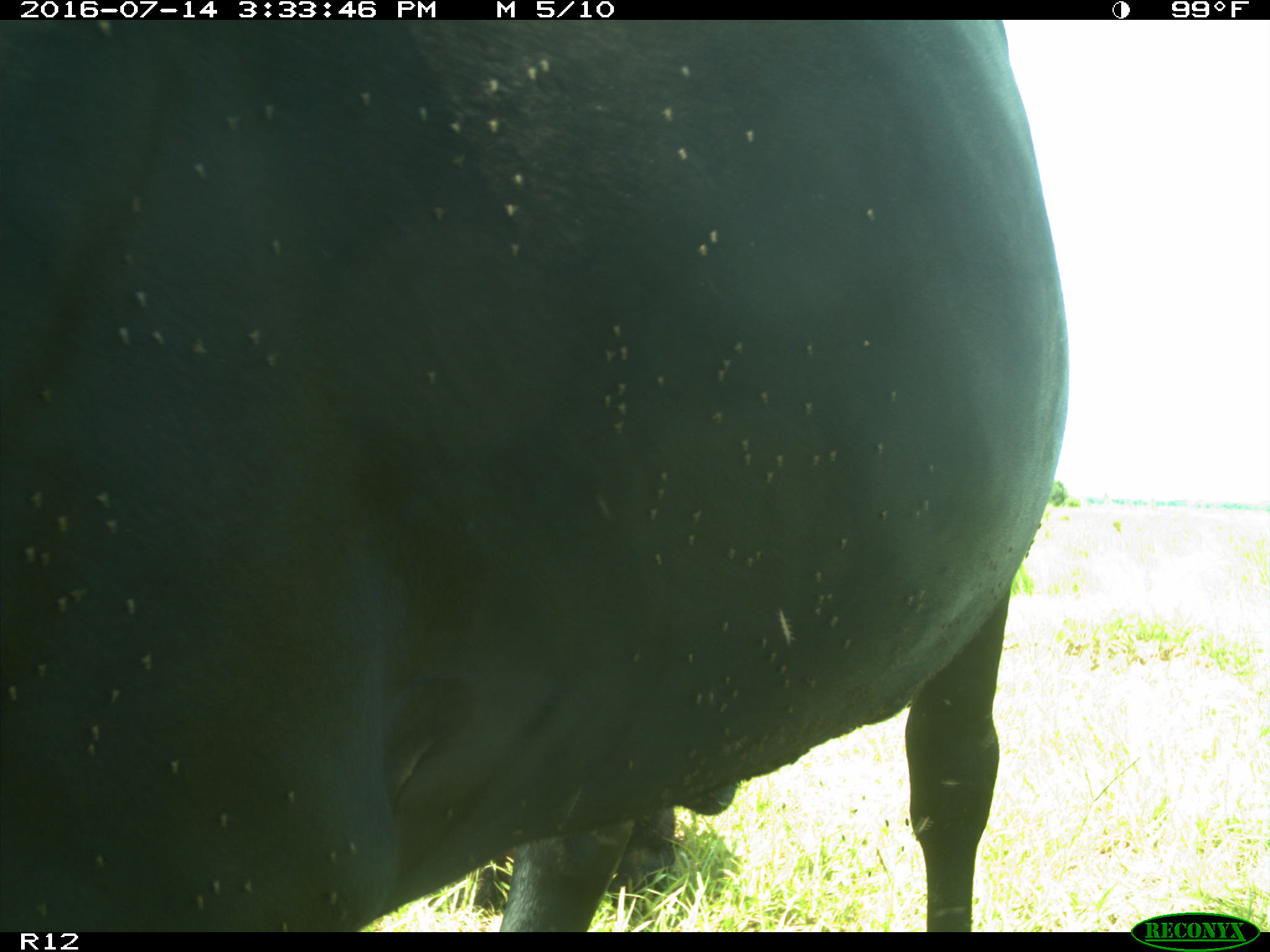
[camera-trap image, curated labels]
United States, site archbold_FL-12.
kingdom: Animalia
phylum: Chordata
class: Mammalia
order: Artiodactyla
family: Bovidae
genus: Bos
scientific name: Bos taurus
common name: domestic cow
Bos taurus (domestic cow).